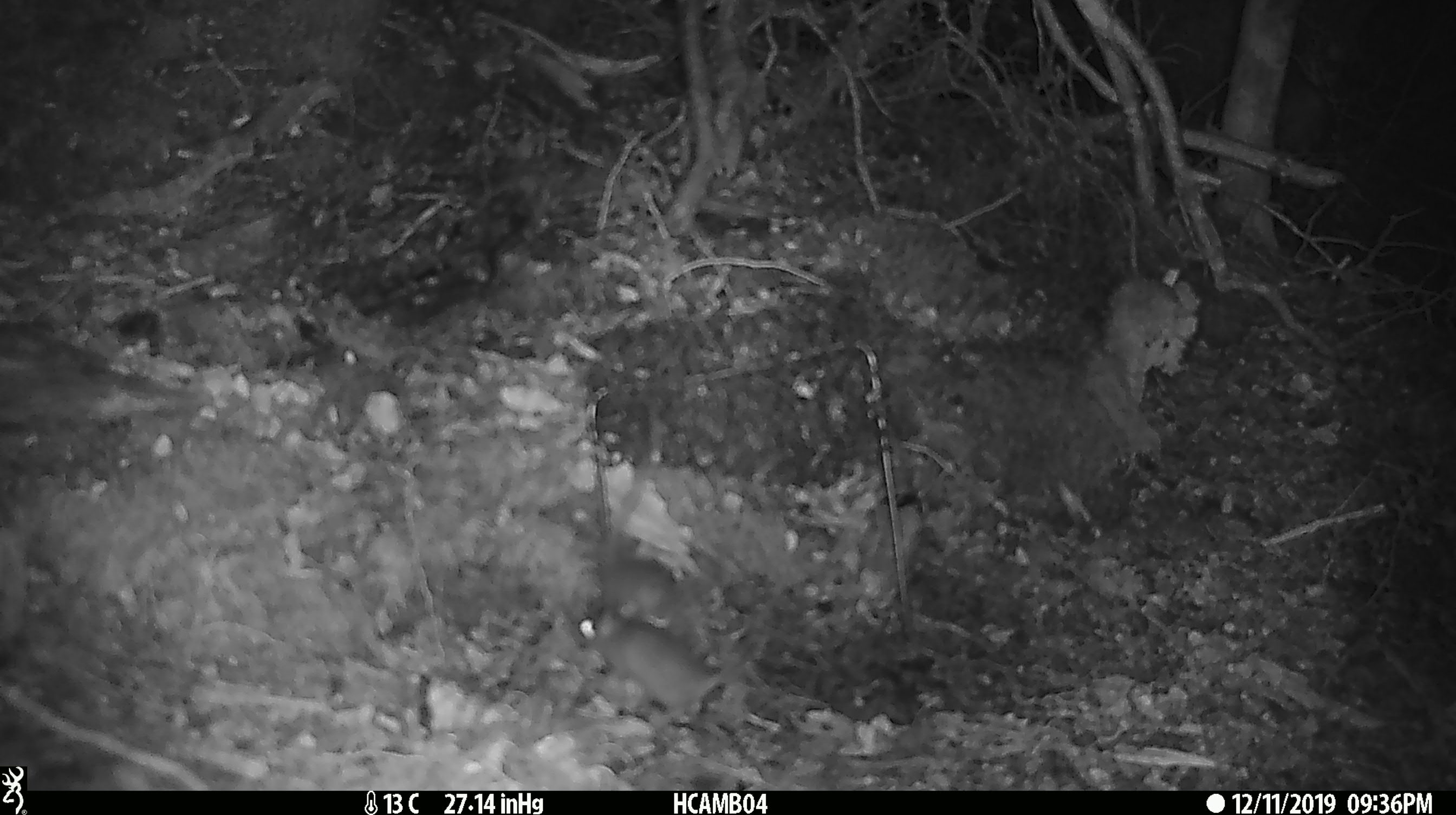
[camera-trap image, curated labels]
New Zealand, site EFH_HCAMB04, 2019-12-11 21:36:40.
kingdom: Animalia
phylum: Chordata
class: Mammalia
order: Rodentia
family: Muridae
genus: Mus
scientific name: Mus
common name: mouse